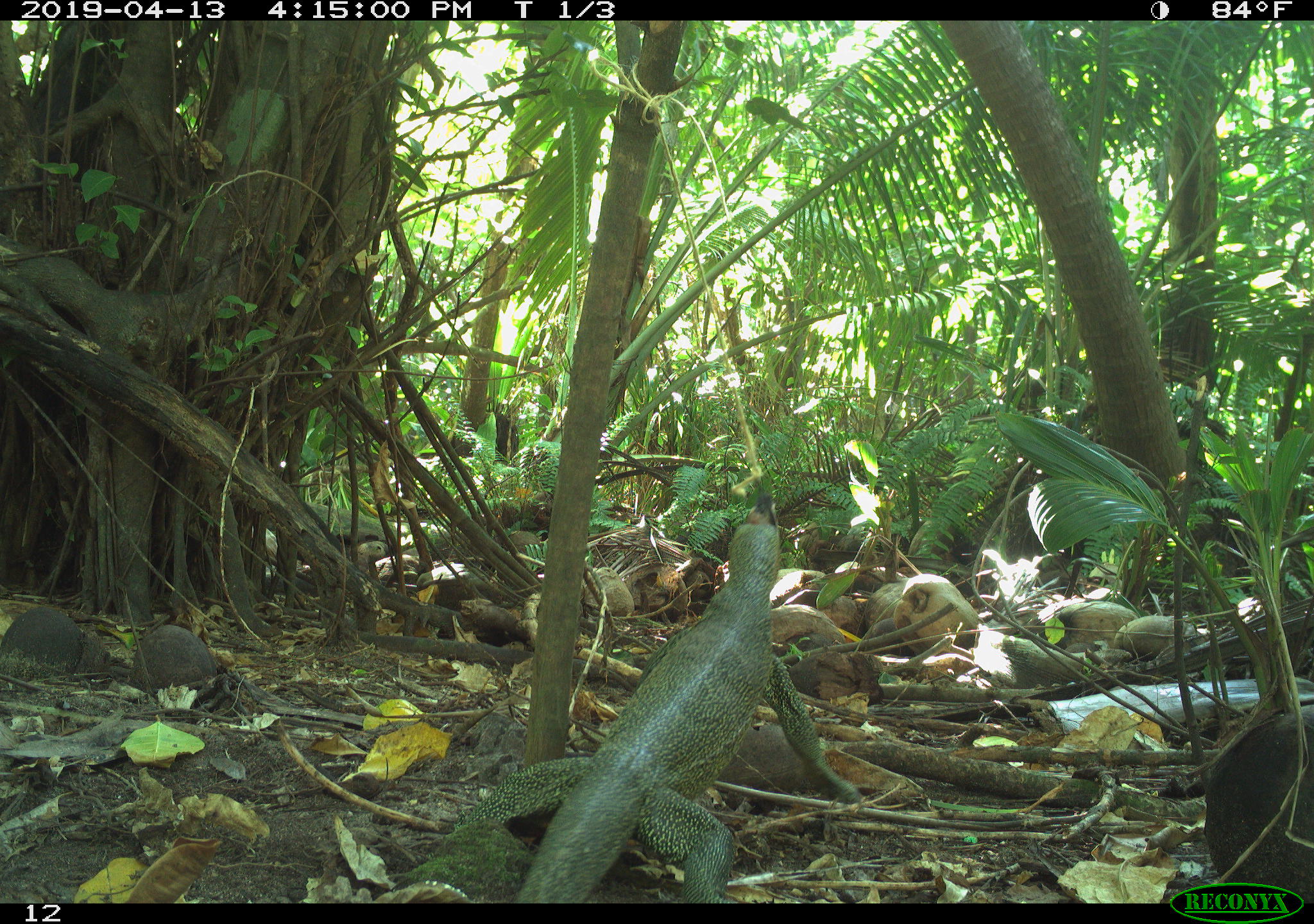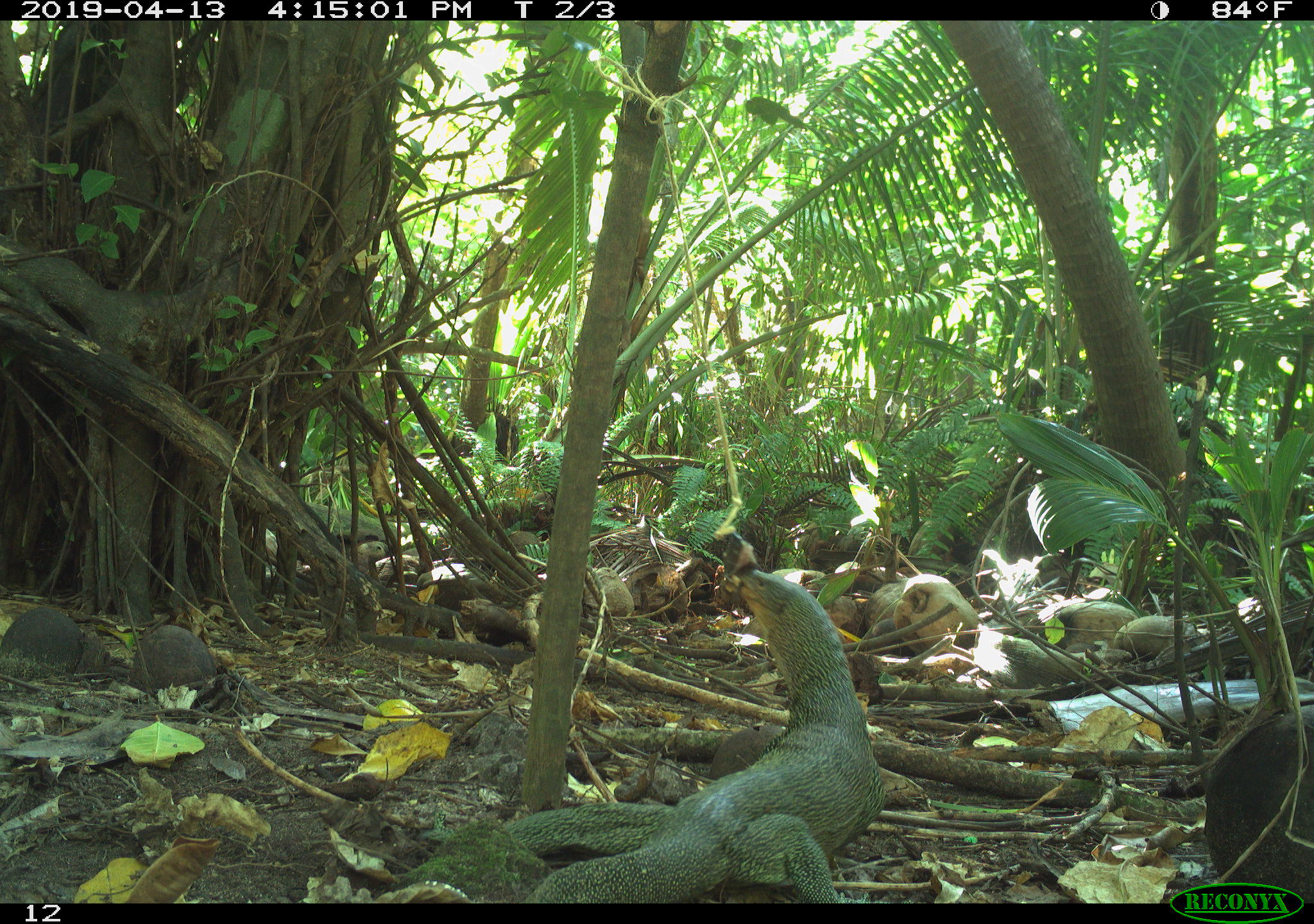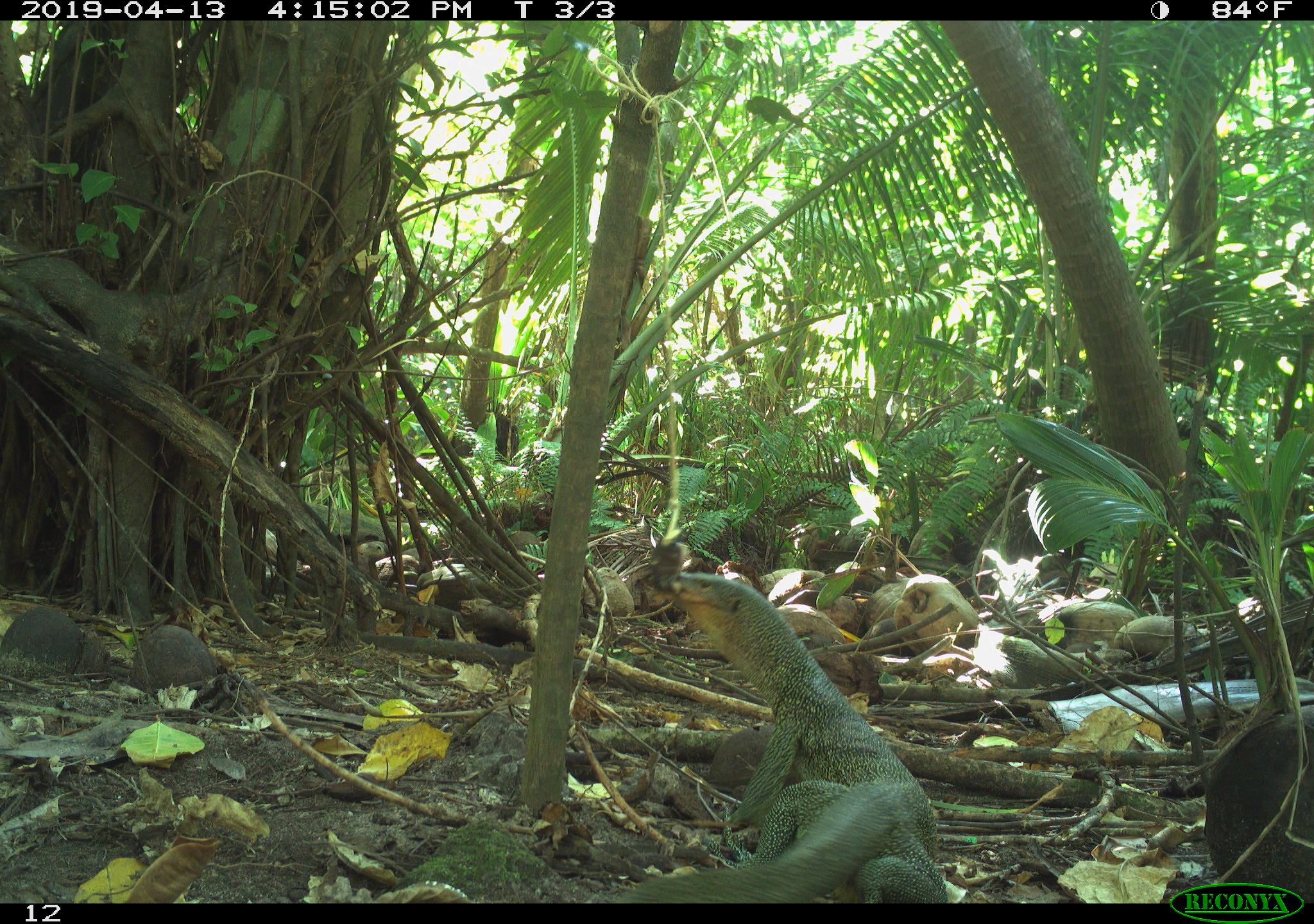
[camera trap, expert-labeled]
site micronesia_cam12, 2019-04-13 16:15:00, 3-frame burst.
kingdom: Animalia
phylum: Chordata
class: Reptilia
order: Squamata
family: Varanidae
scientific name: Varanidae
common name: monitor lizard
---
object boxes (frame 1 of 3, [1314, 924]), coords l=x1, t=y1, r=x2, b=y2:
monitor lizard: l=450, t=529, r=873, b=905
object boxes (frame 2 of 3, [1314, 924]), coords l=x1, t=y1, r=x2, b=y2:
monitor lizard: l=470, t=541, r=880, b=909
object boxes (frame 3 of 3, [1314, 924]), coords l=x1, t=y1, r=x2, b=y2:
monitor lizard: l=651, t=560, r=959, b=902